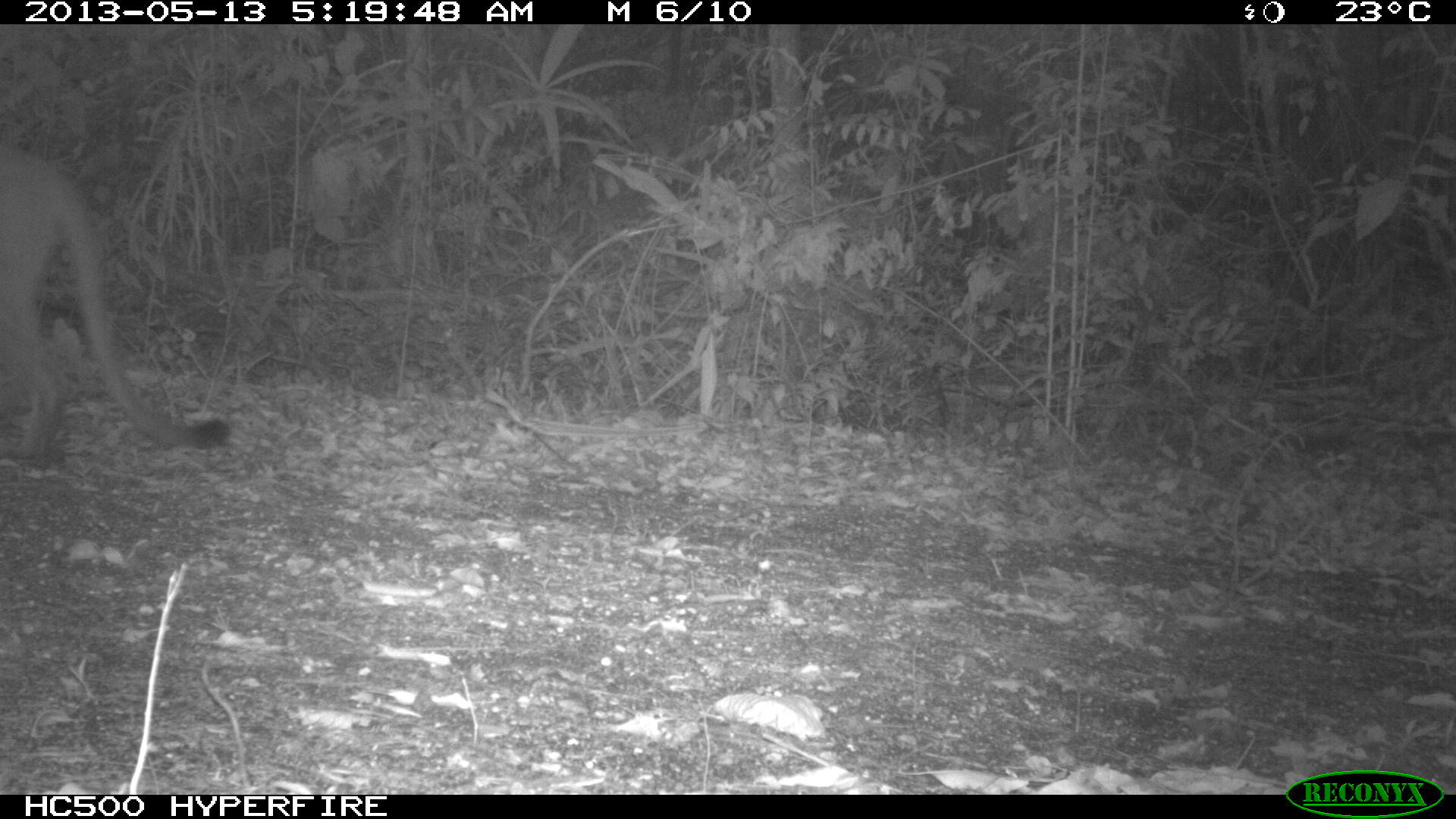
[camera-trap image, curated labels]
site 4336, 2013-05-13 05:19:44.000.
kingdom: Animalia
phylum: Chordata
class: Mammalia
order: Carnivora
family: Felidae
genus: Puma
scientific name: Puma concolor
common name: mountain lion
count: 1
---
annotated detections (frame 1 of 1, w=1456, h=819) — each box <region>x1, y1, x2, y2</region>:
puma concolor: <region>0, 144, 229, 461</region>